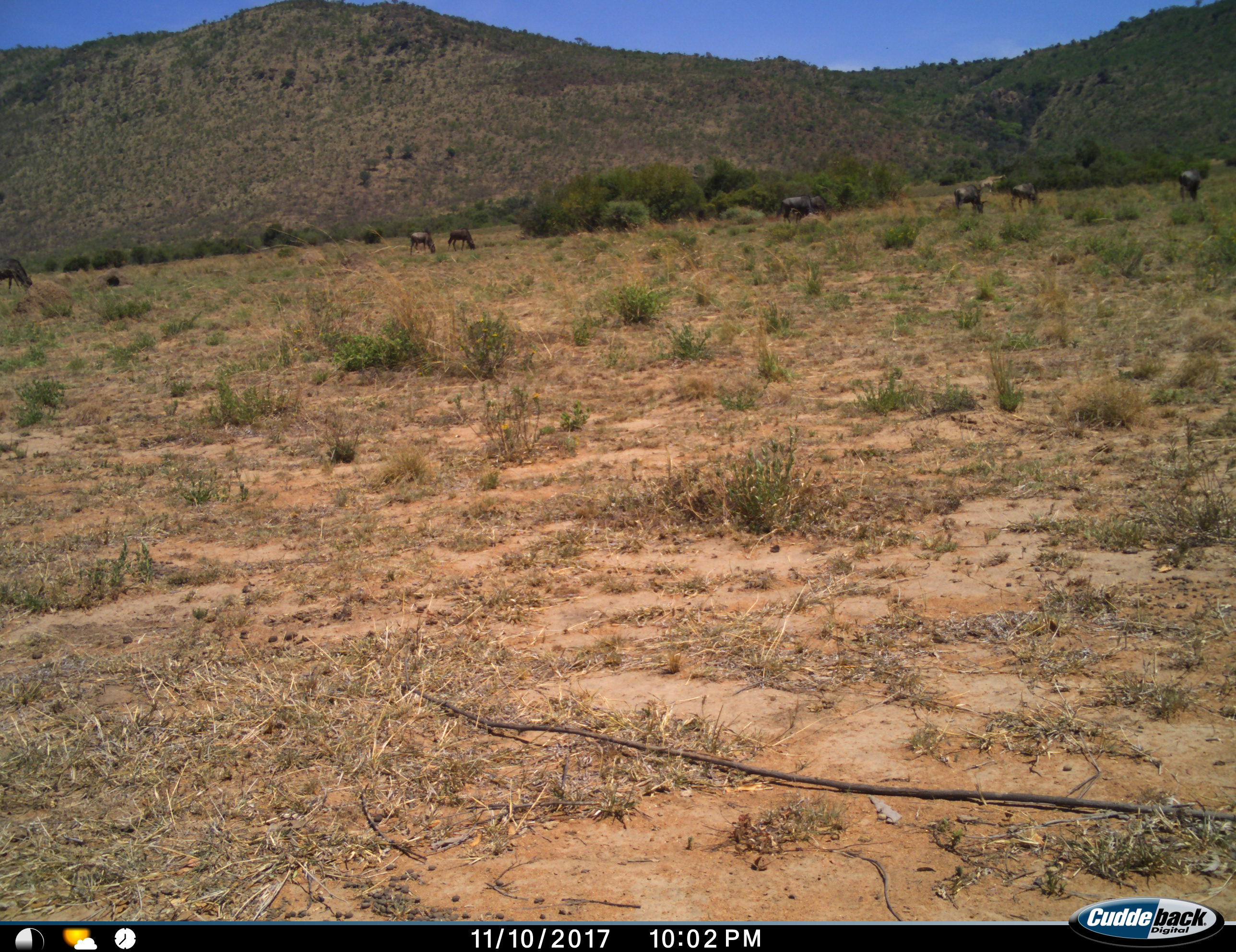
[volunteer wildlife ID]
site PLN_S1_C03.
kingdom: Animalia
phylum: Chordata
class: Mammalia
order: Artiodactyla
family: Bovidae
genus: Connochaetes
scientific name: Connochaetes taurinus taurinus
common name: blue wildebeest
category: wildebeestblue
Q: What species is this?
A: Wildebeestblue (blue wildebeest) (Connochaetes taurinus taurinus).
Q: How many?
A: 8.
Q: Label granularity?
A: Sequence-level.